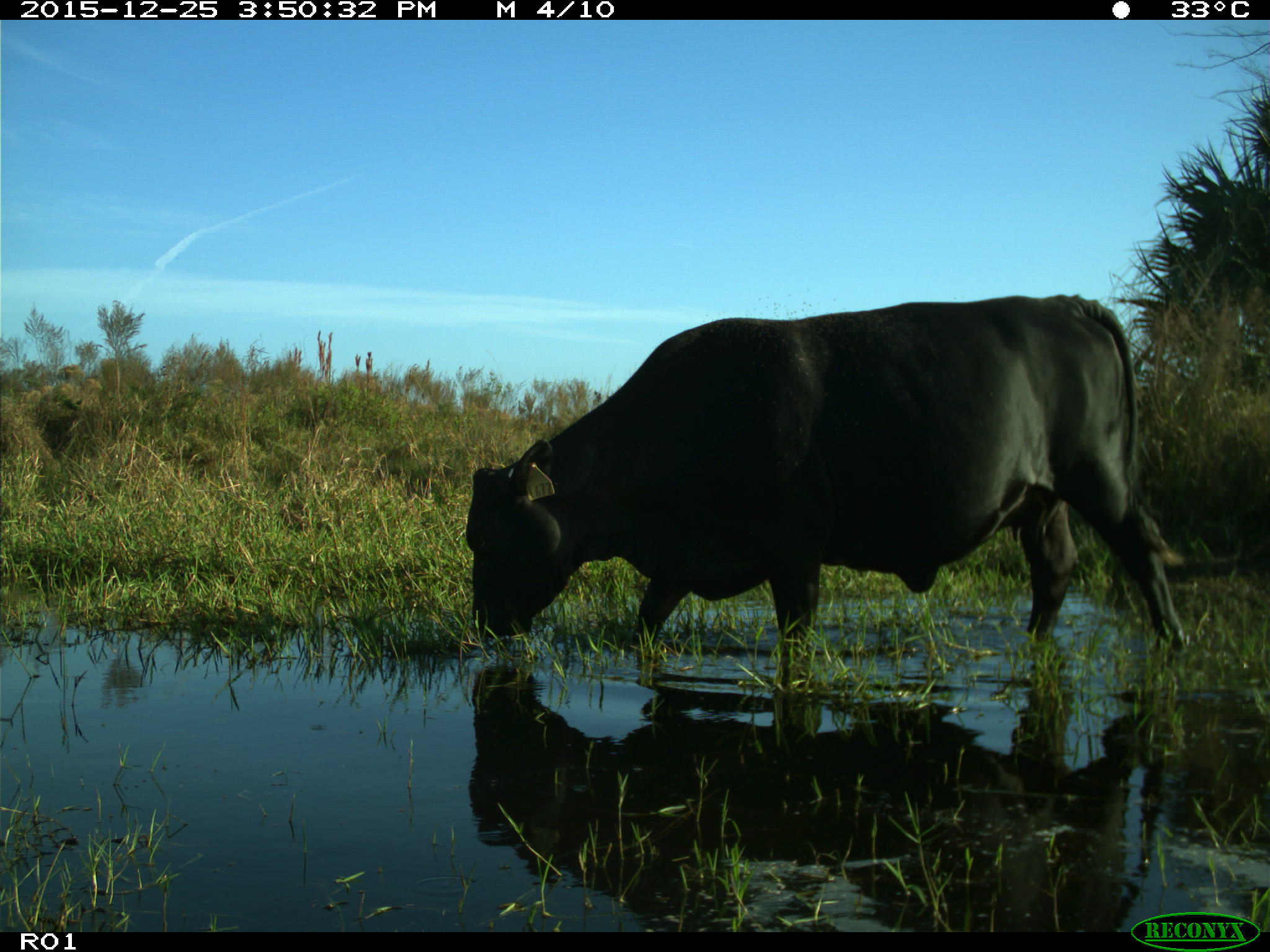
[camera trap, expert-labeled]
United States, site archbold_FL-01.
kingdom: Animalia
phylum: Chordata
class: Mammalia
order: Artiodactyla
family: Bovidae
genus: Bos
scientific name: Bos taurus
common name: domestic cow